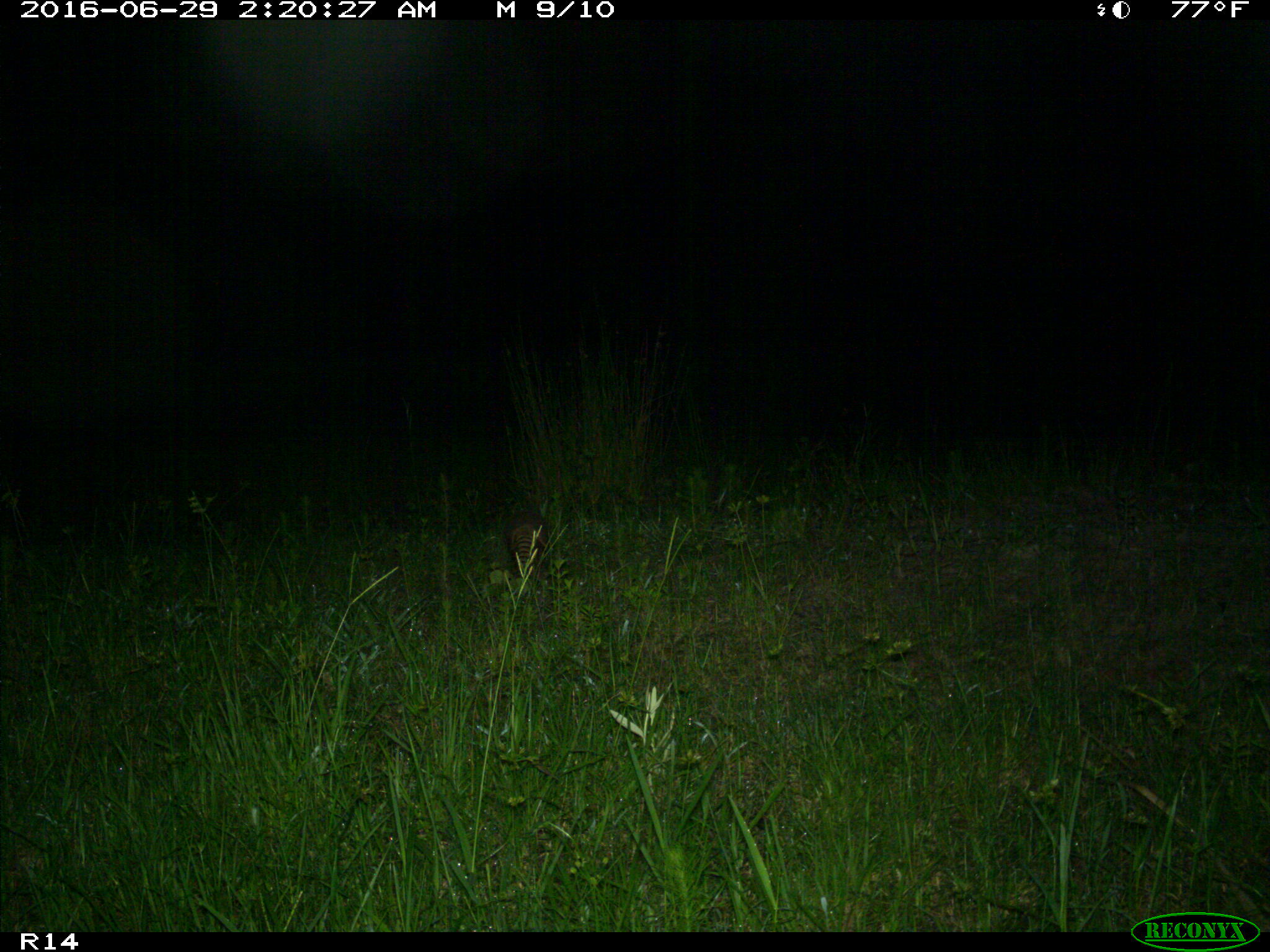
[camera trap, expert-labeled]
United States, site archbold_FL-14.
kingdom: Animalia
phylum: Chordata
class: Mammalia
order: Cingulata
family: Dasypodidae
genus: Dasypus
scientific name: Dasypus novemcinctus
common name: nine-banded armadillo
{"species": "Dasypus novemcinctus (nine-banded armadillo)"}